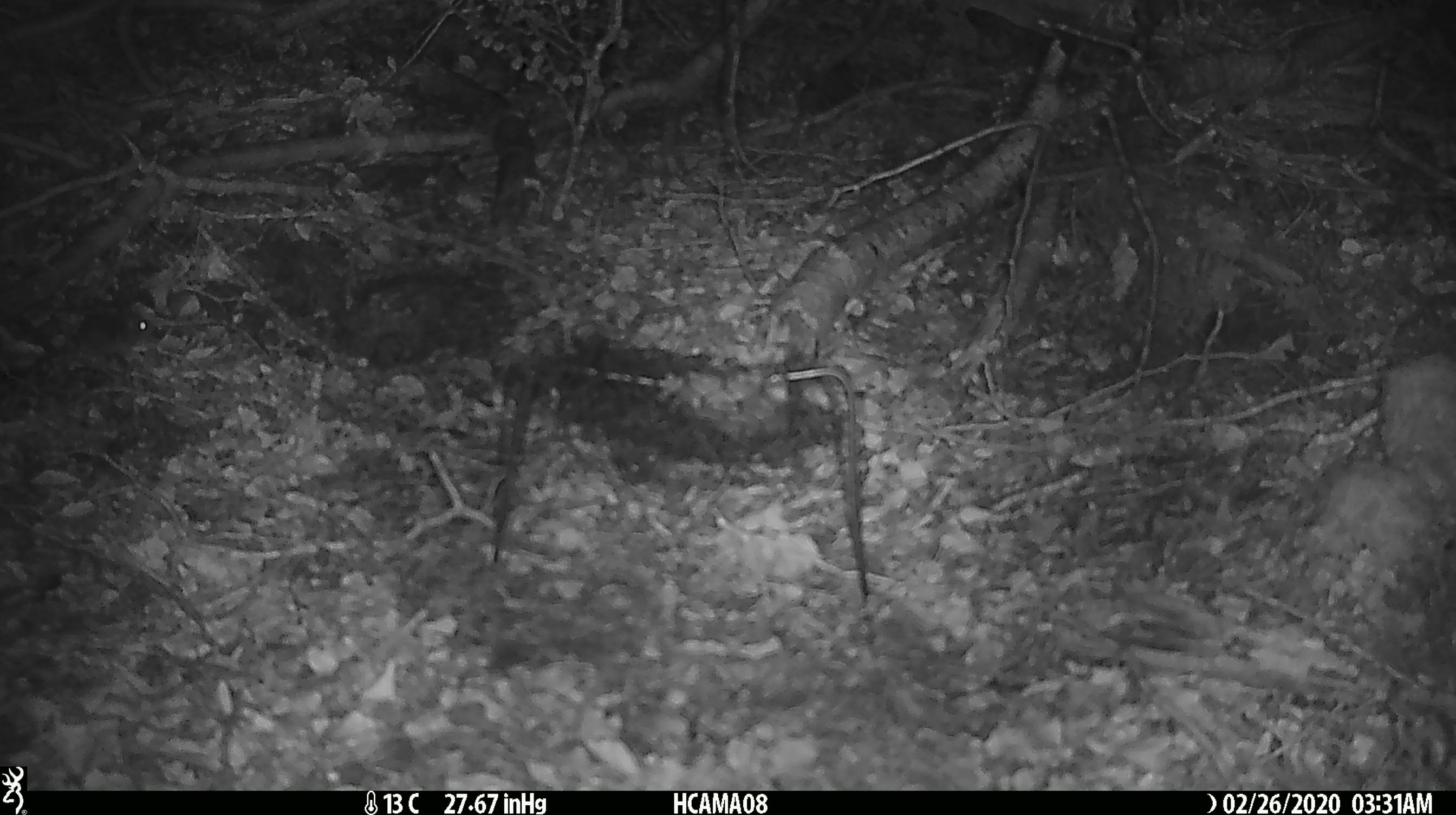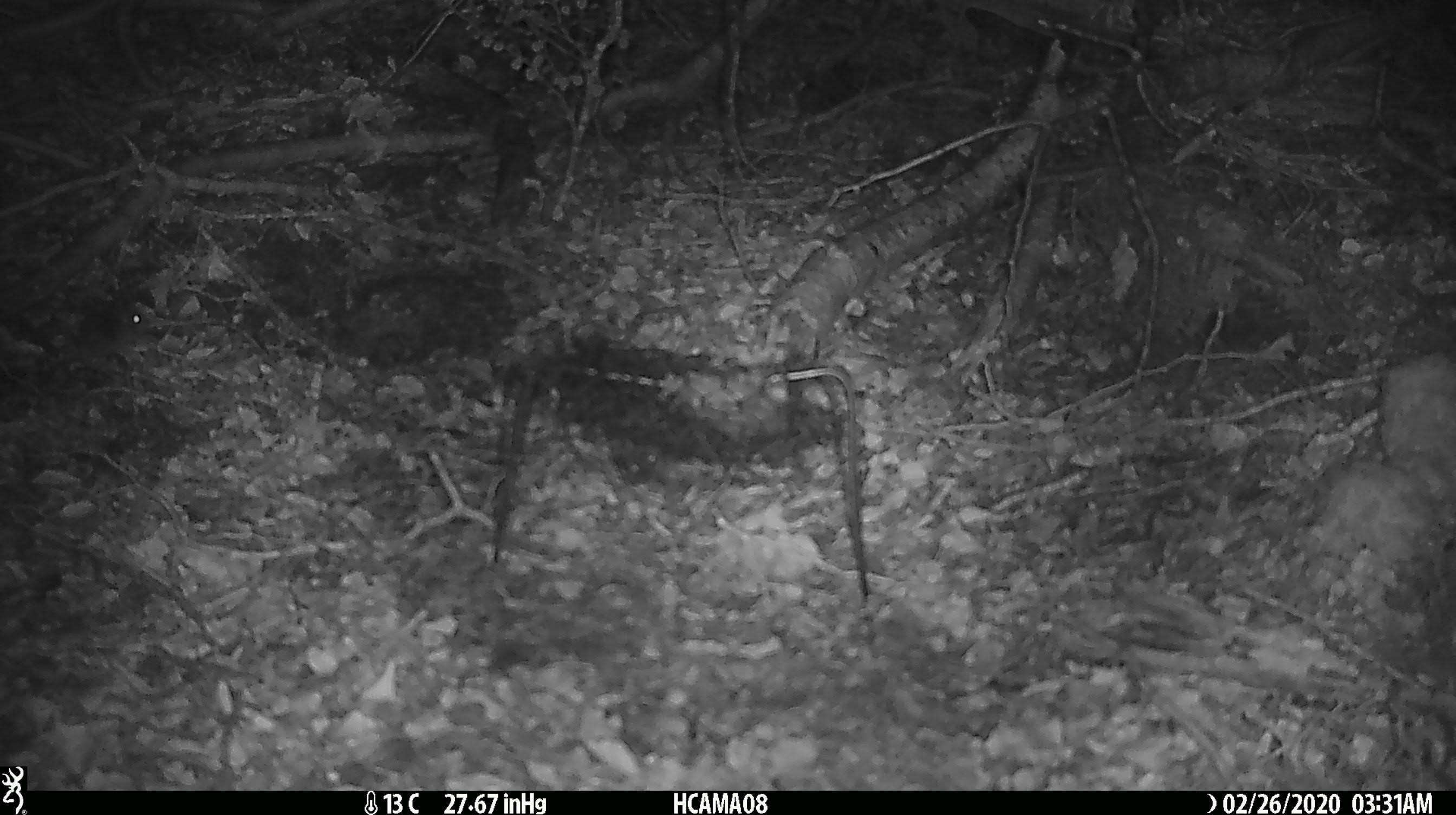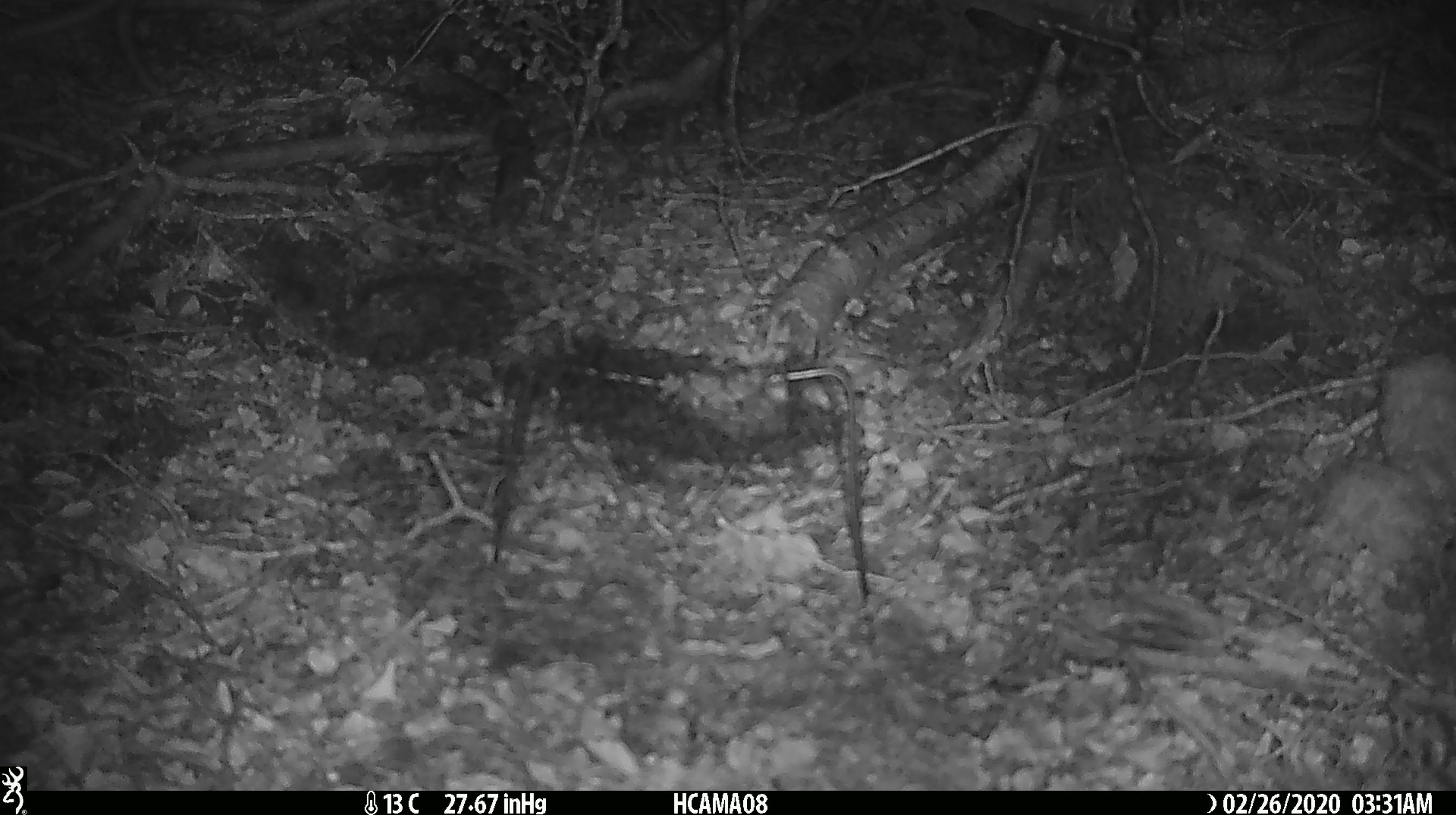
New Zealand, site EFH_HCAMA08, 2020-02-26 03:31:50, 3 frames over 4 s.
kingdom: Animalia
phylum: Chordata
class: Mammalia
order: Rodentia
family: Muridae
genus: Mus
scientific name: Mus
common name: mouse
Mouse (Mus).